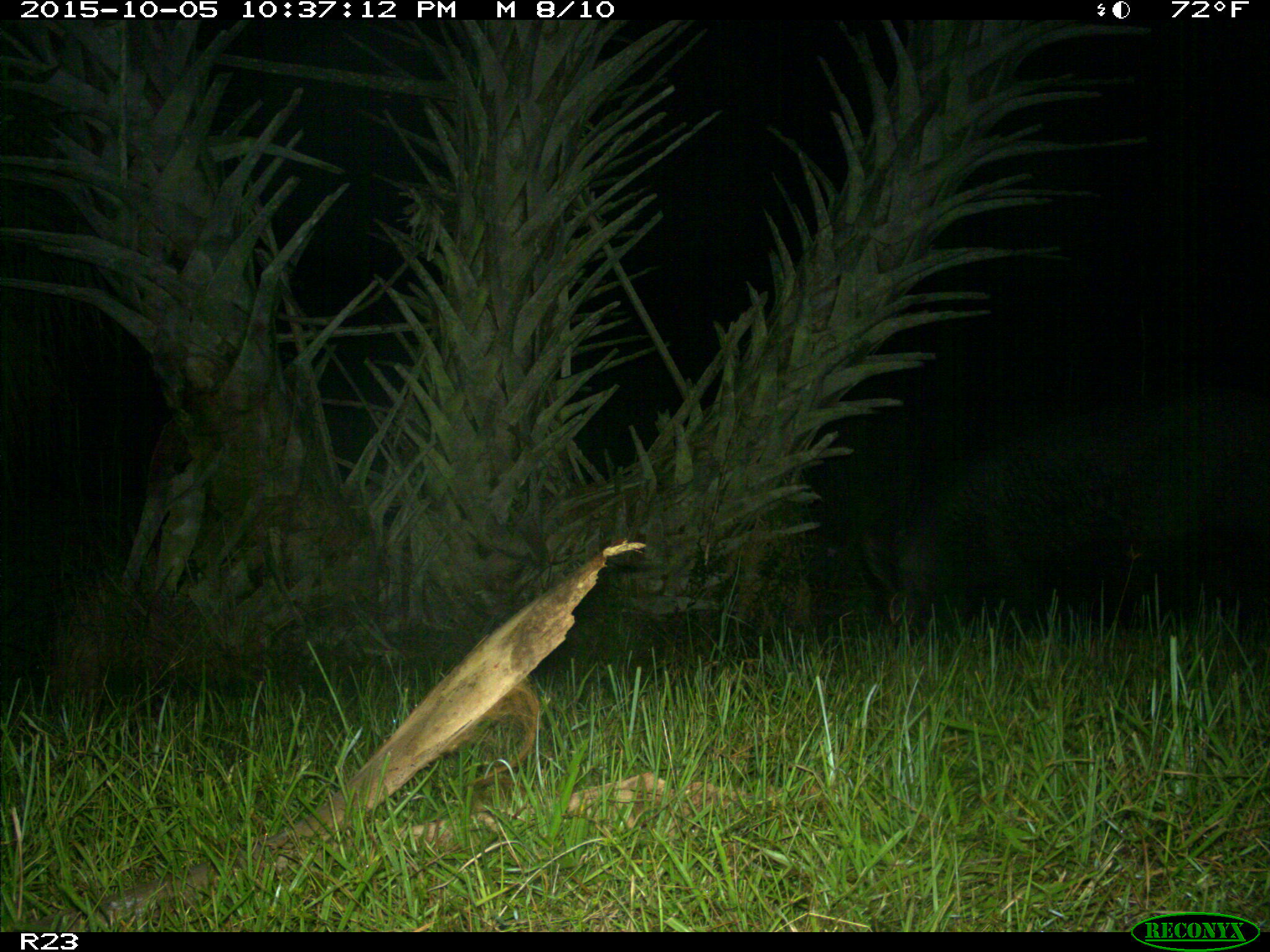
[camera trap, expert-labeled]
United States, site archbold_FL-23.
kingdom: Animalia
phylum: Chordata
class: Mammalia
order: Artiodactyla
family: Suidae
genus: Sus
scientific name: Sus scrofa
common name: wild boar